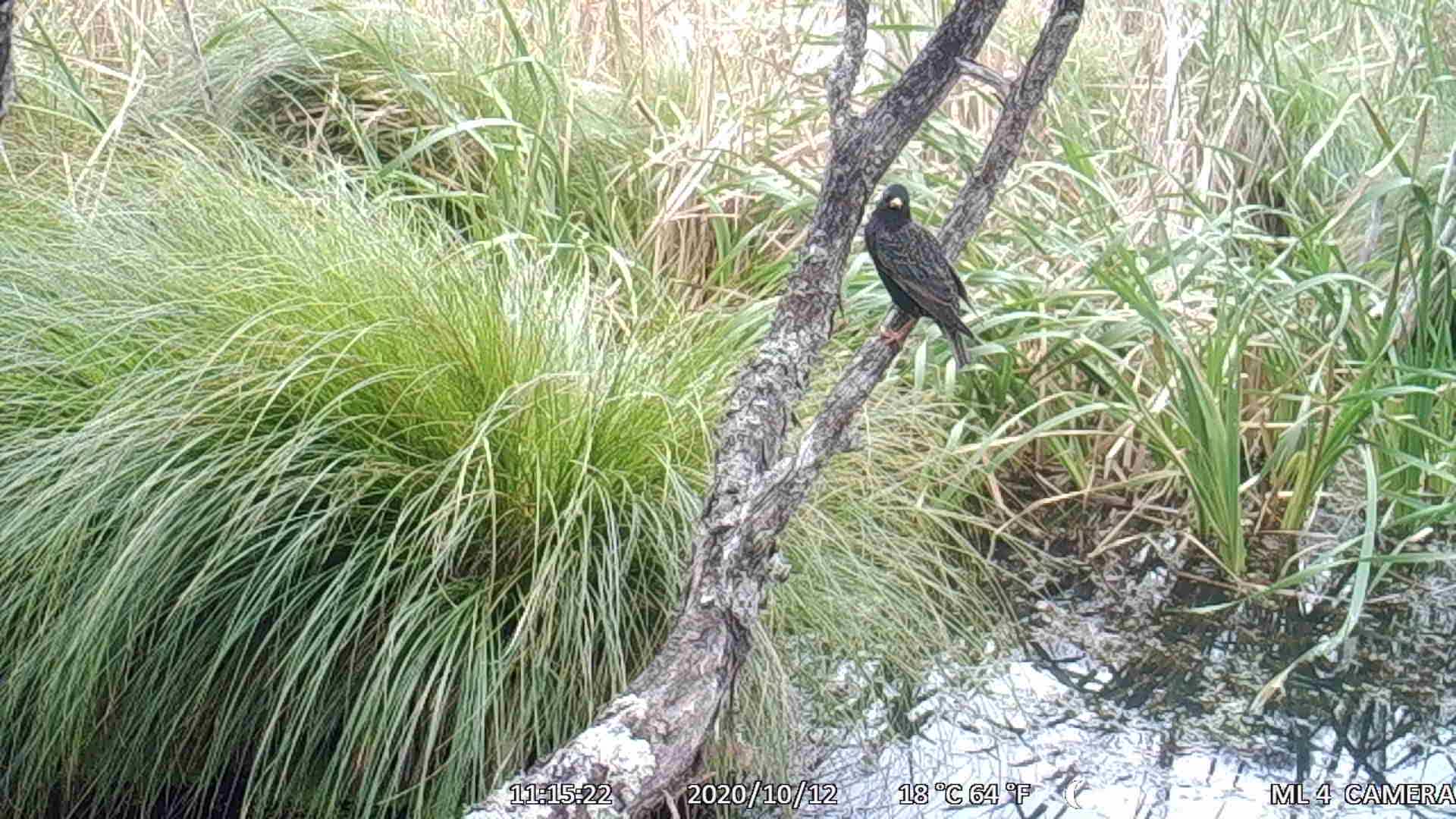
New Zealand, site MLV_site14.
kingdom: Animalia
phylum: Chordata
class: Aves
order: Passeriformes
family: Sturnidae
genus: Sturnus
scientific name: Sturnus vulgaris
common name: european starling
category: starling